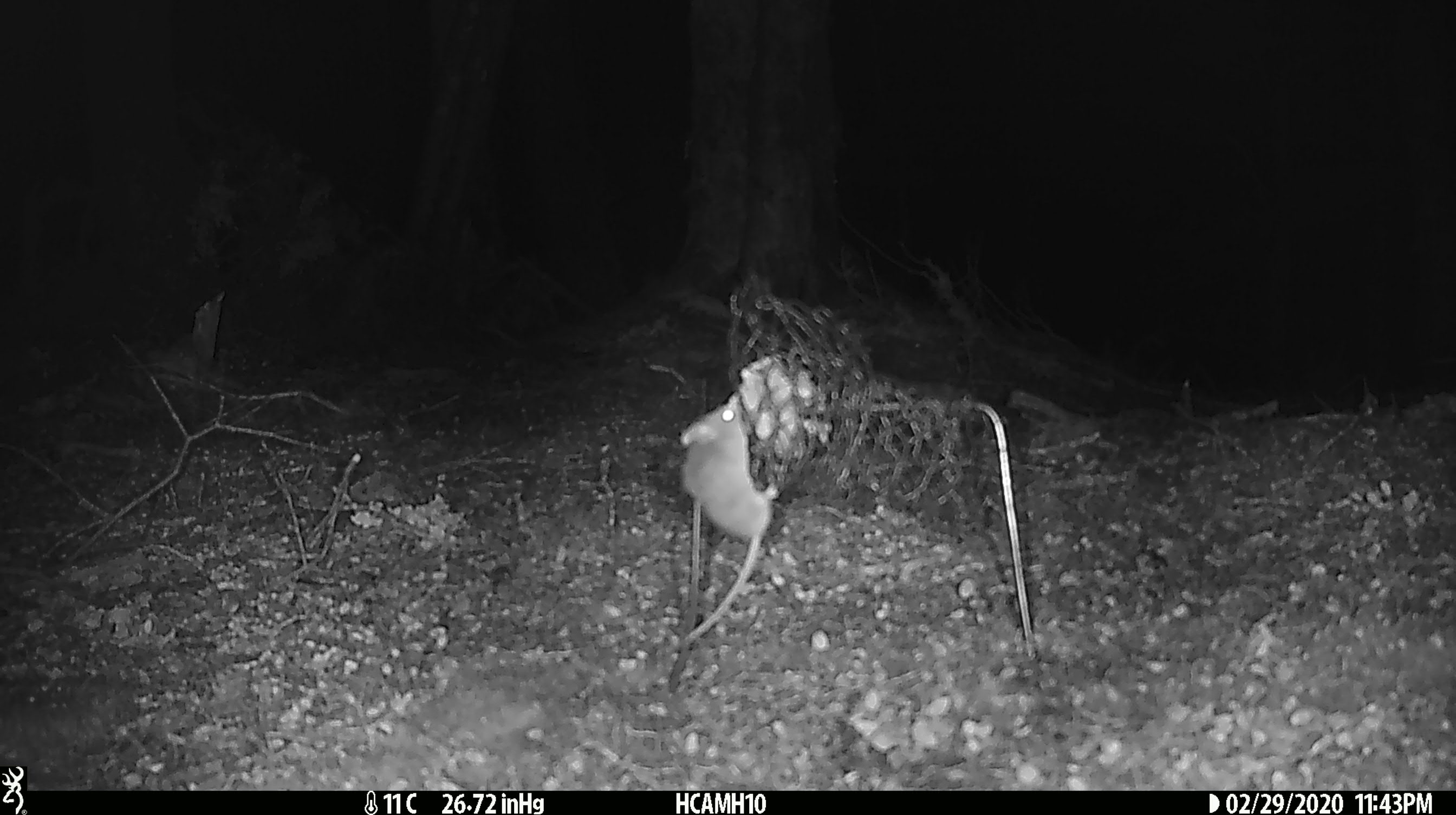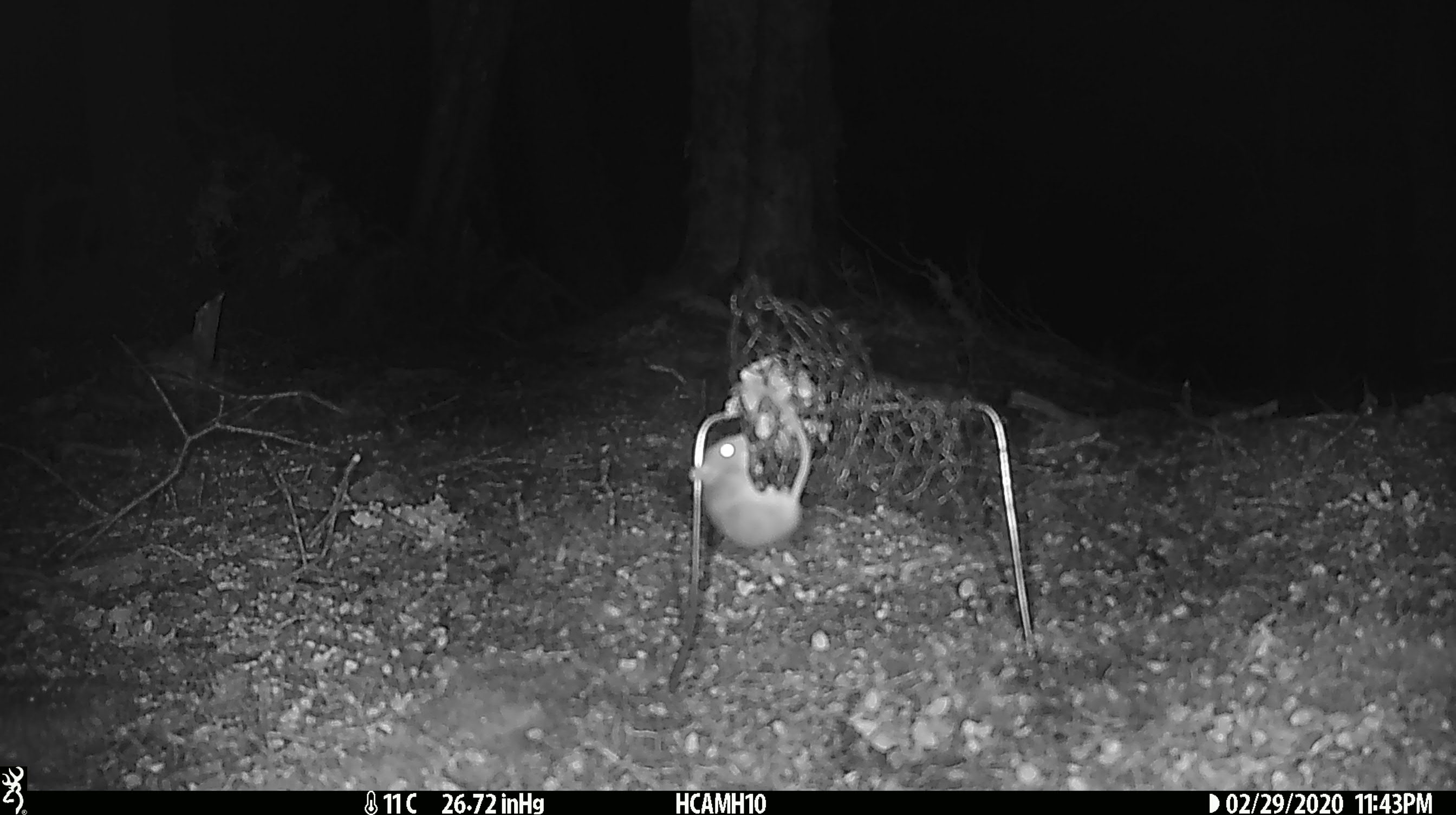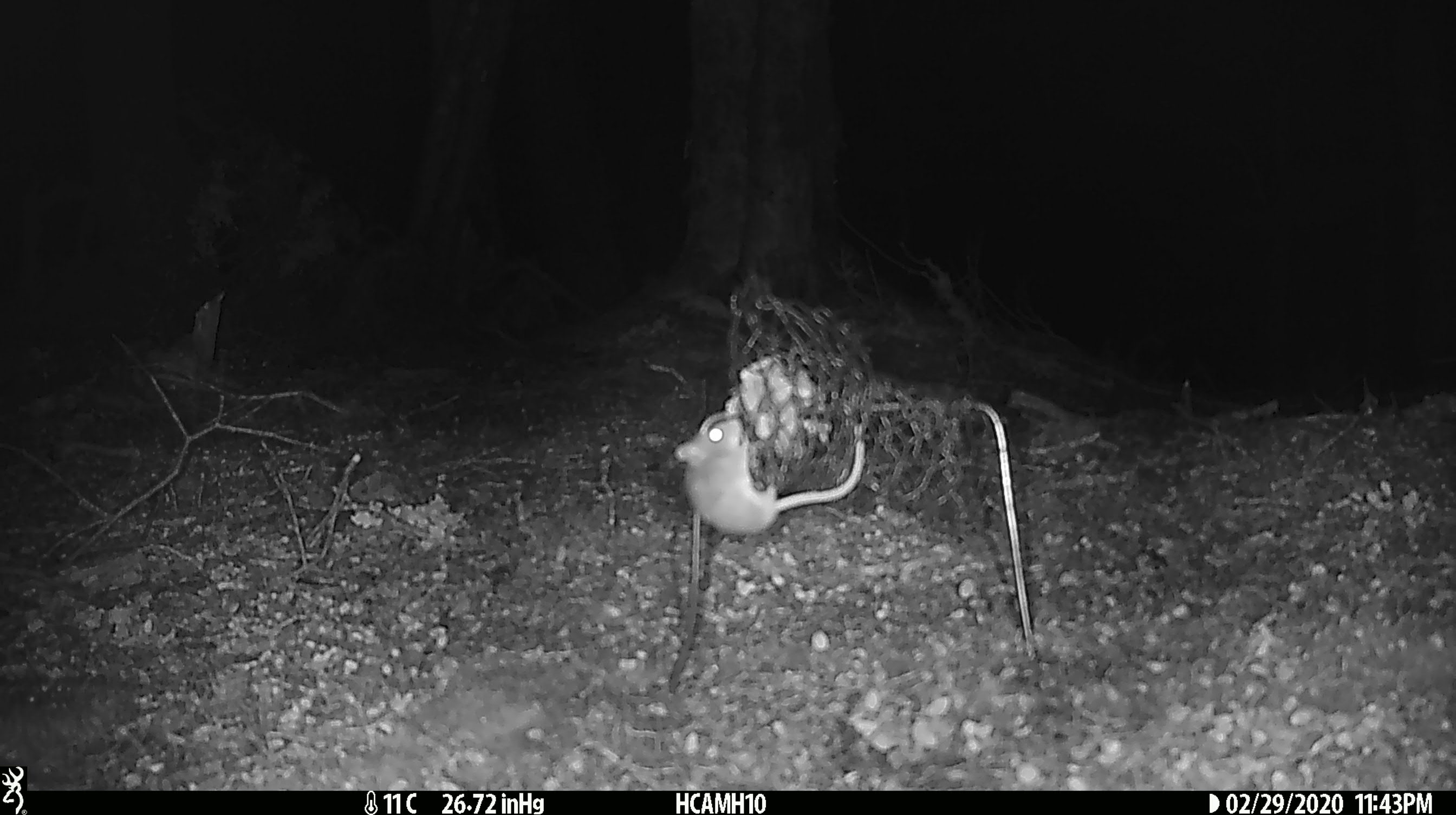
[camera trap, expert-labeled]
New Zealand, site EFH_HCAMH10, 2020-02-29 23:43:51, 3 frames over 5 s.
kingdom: Animalia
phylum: Chordata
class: Mammalia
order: Rodentia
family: Muridae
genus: Mus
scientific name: Mus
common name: mouse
Mouse (Mus).